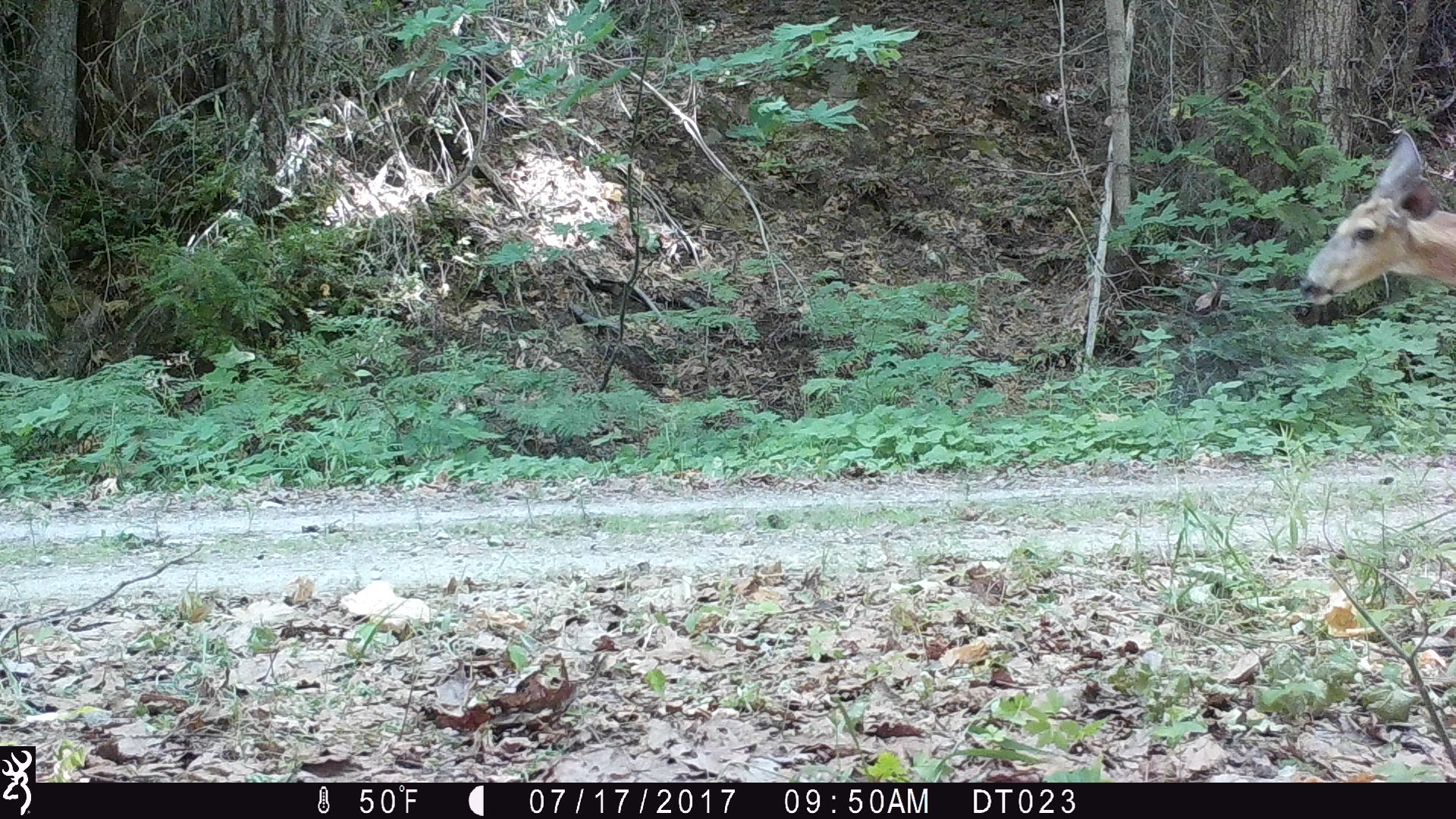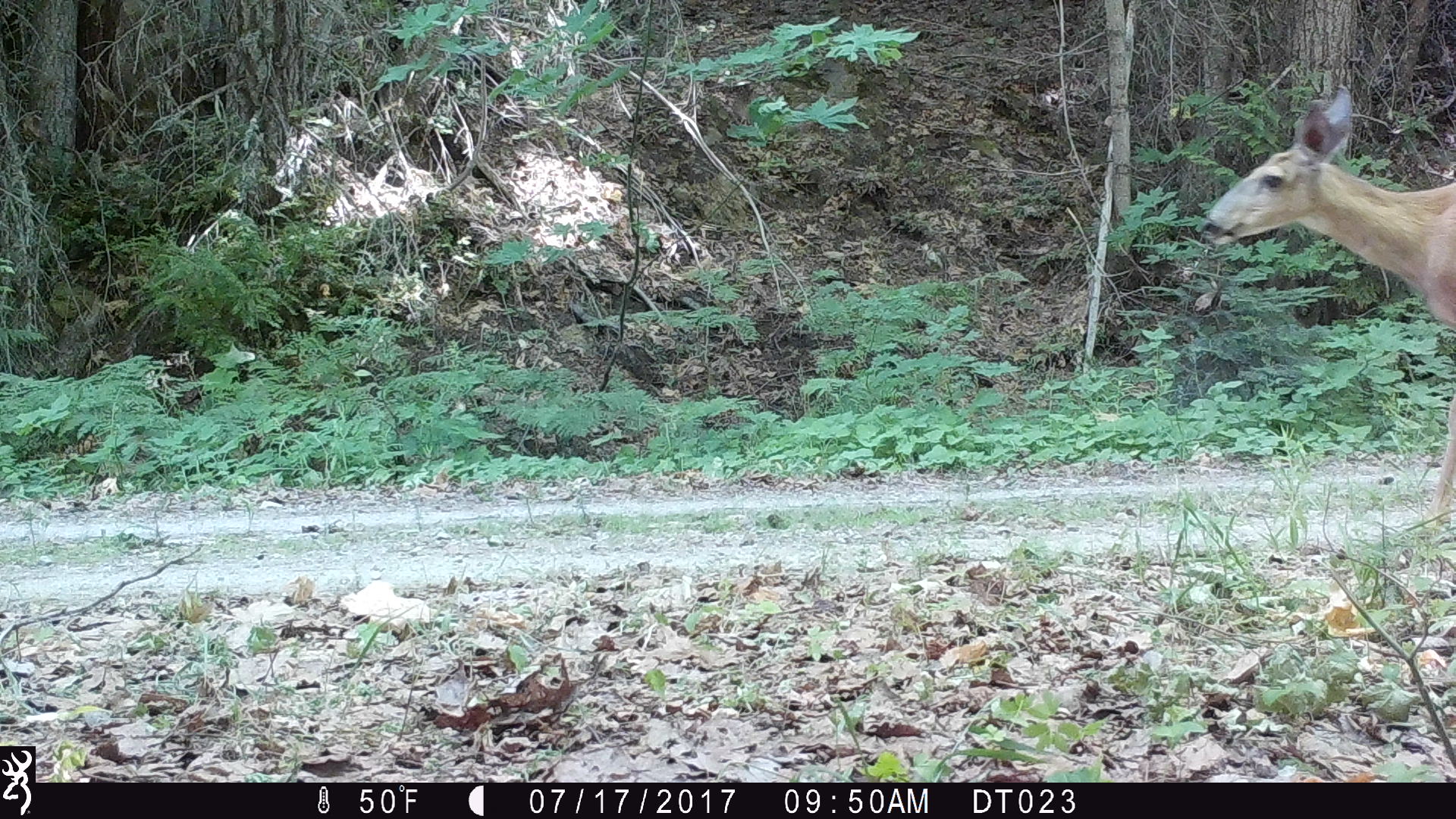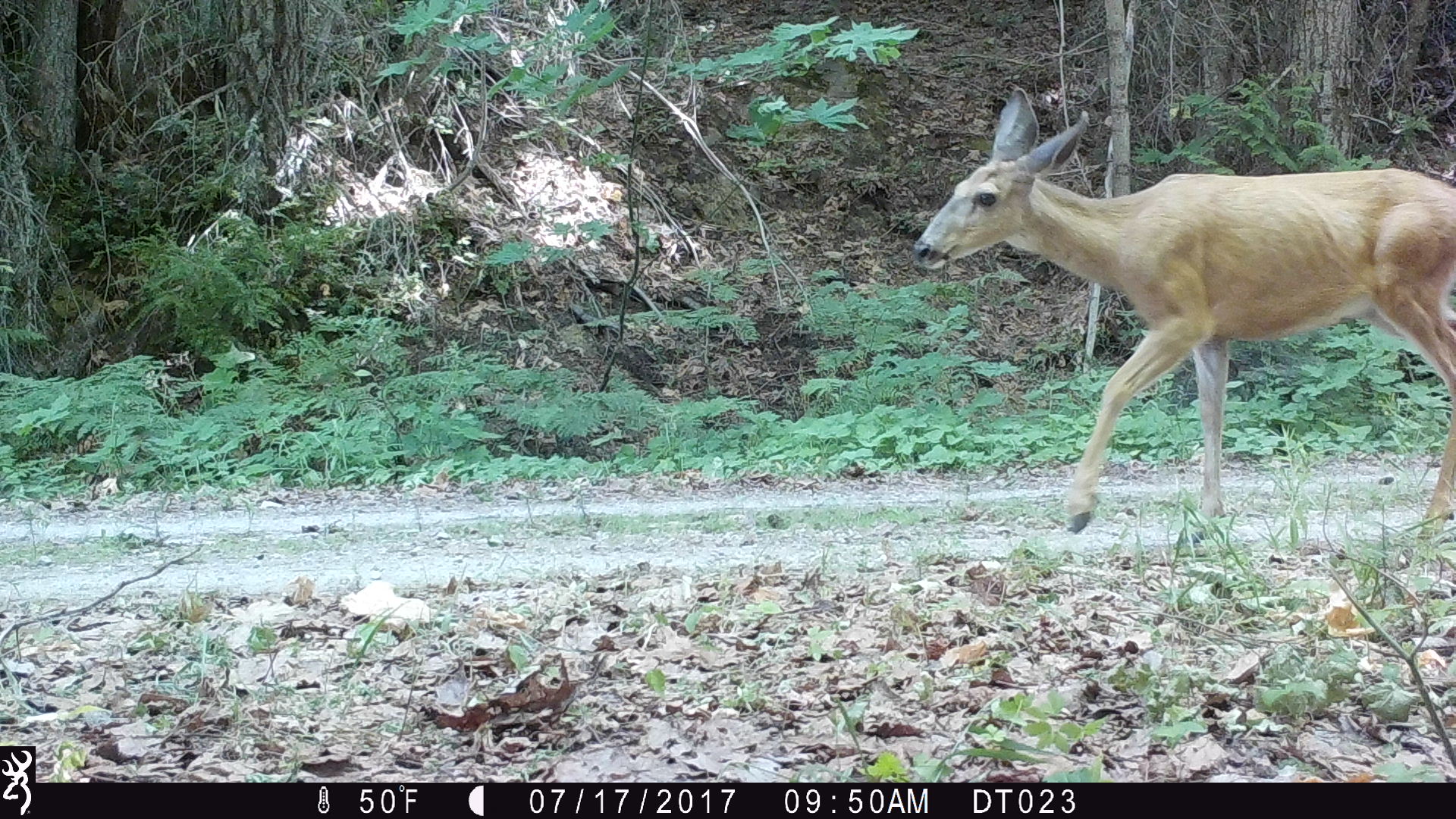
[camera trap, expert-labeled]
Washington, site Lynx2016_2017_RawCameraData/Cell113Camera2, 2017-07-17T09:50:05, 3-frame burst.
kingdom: Animalia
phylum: Chordata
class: Mammalia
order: Artiodactyla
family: Cervidae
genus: Odocoileus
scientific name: Odocoileus hemionus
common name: mule deer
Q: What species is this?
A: Odocoileus hemionus (mule deer).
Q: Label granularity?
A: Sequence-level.